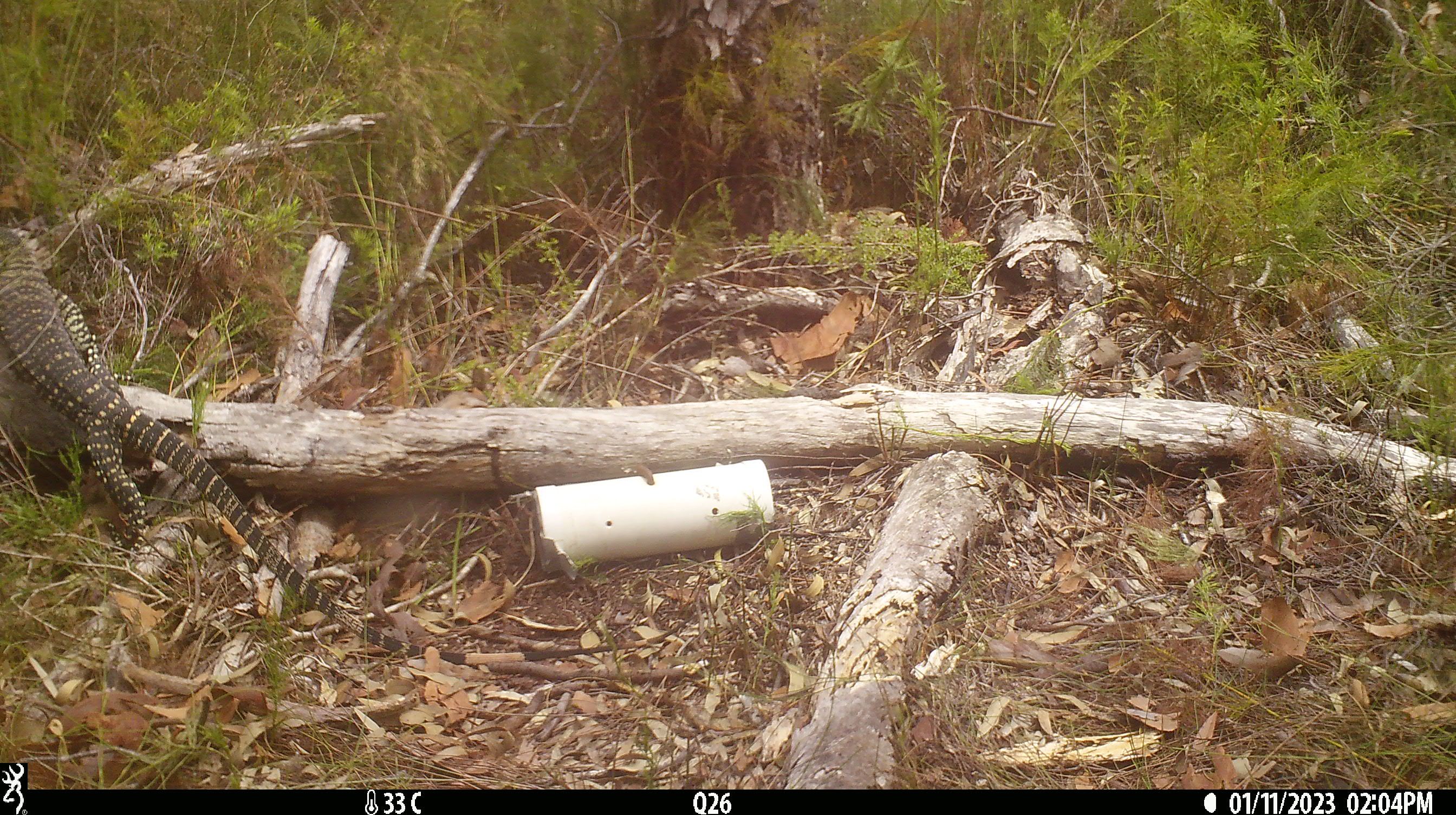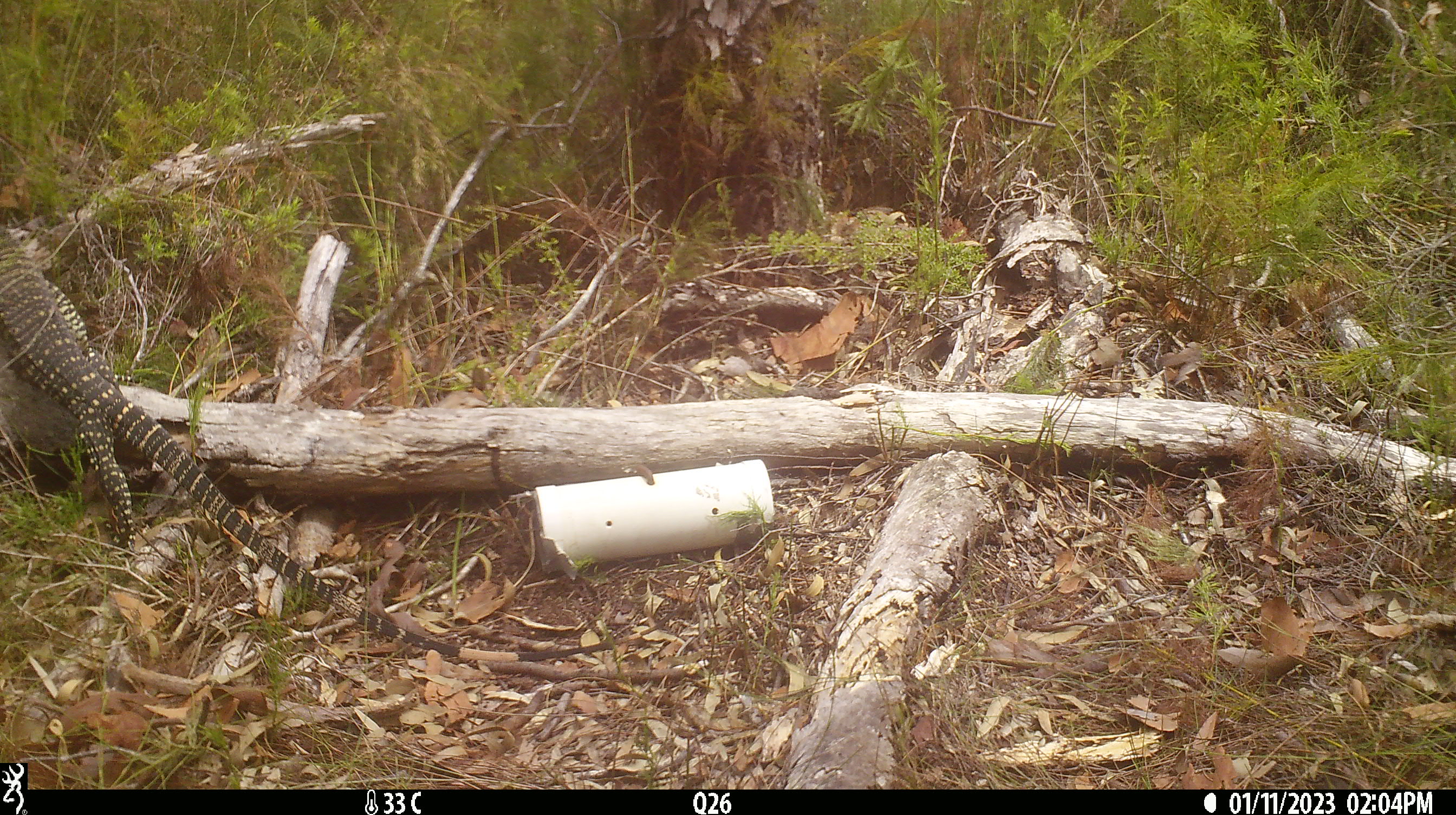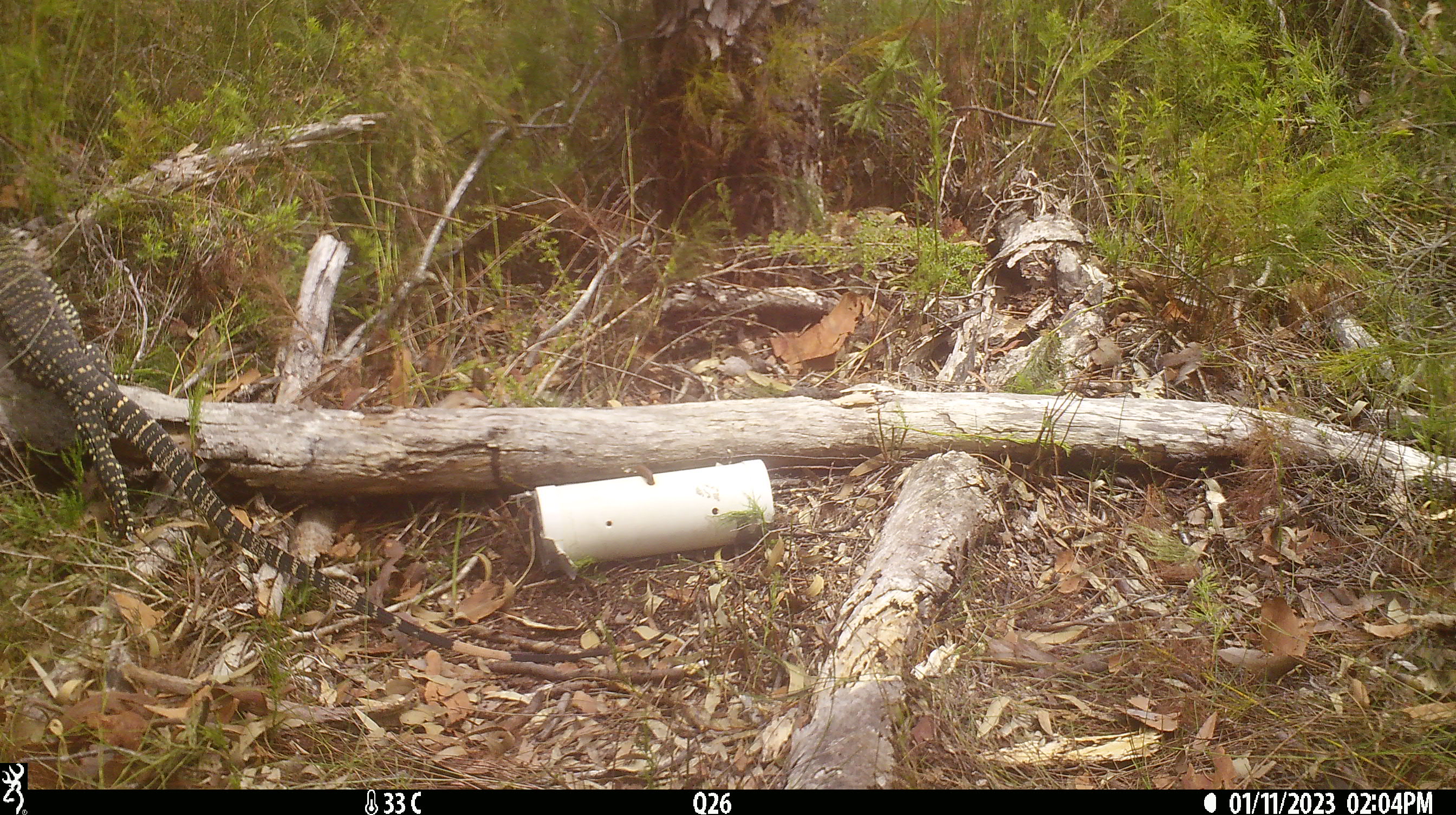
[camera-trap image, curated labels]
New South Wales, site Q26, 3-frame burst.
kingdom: Animalia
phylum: Chordata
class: Reptilia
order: Squamata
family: Varanidae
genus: Varanus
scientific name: Varanus varius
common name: lace monitor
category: goanna